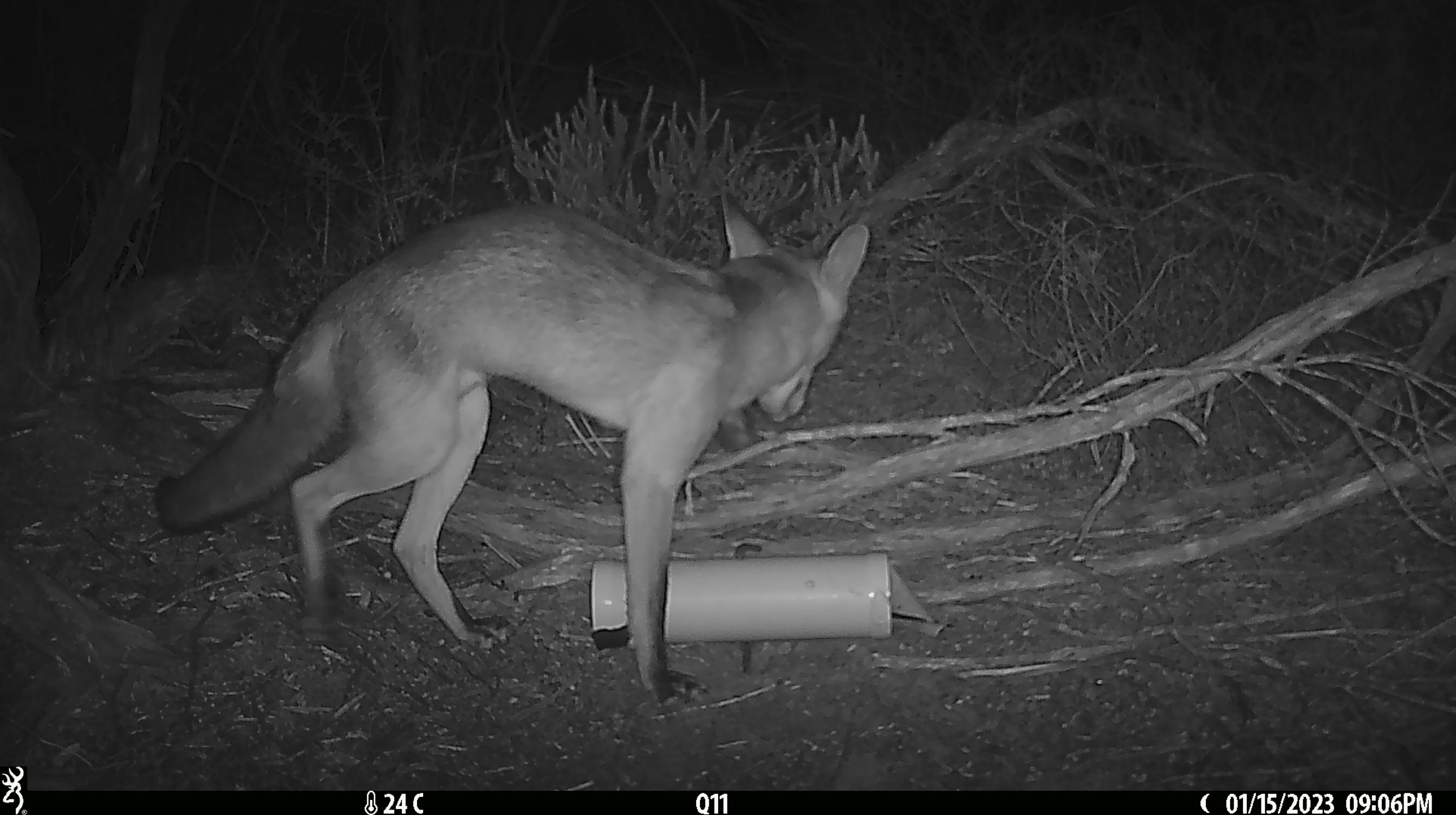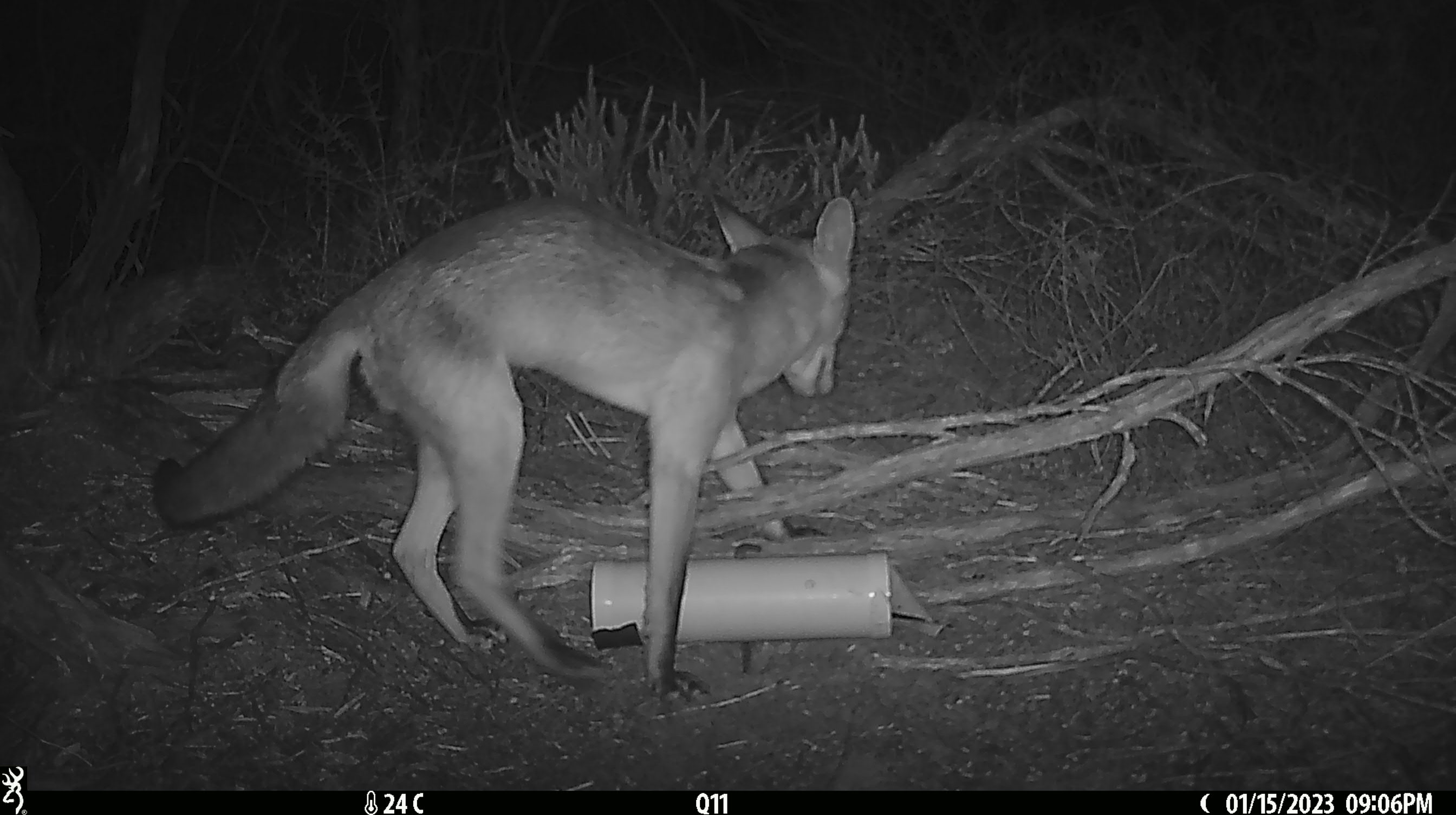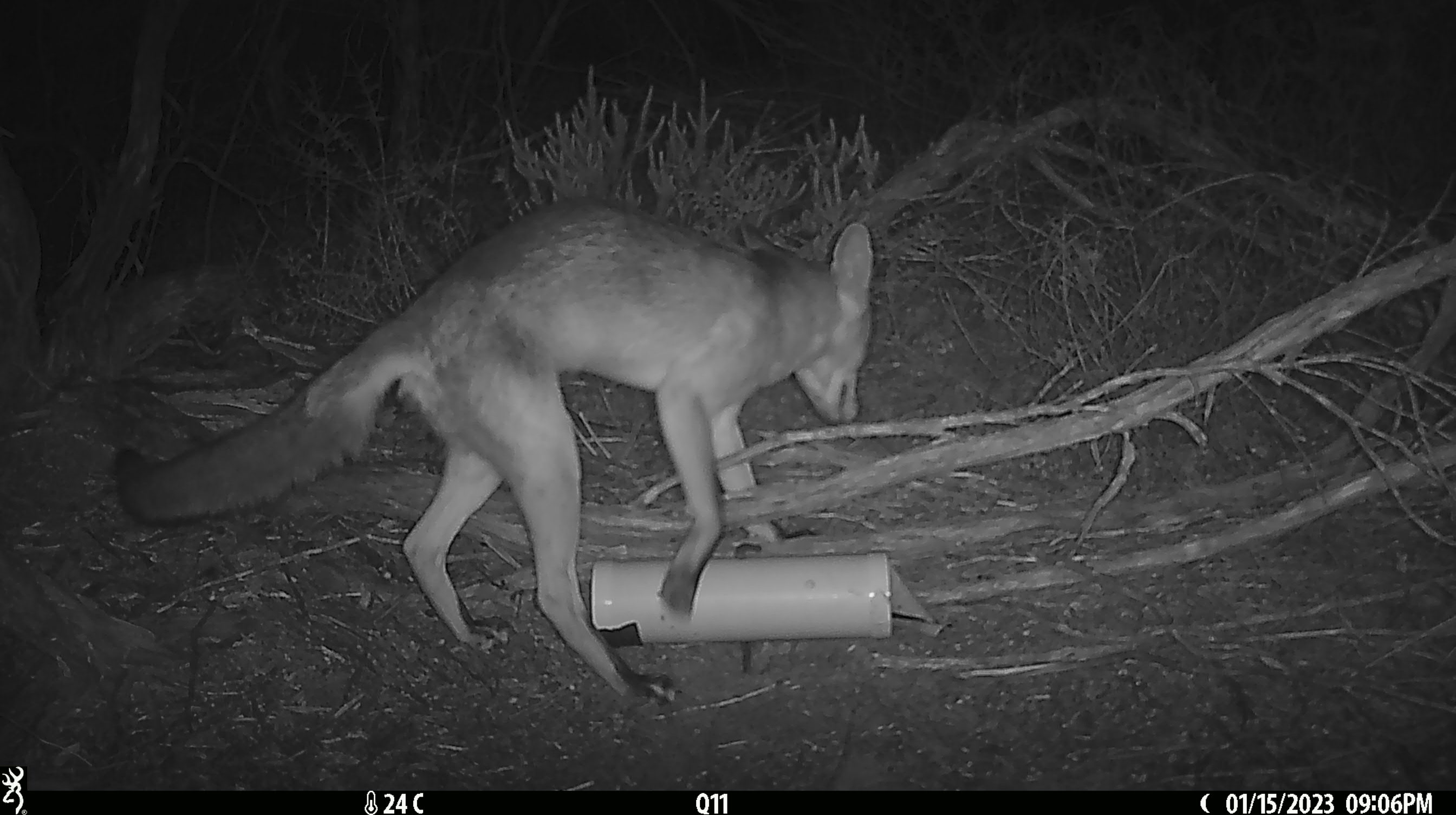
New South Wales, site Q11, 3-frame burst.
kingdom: Animalia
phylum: Chordata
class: Mammalia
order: Carnivora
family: Canidae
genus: Vulpes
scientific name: Vulpes vulpes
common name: red fox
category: fox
Fox (red fox) (Vulpes vulpes).